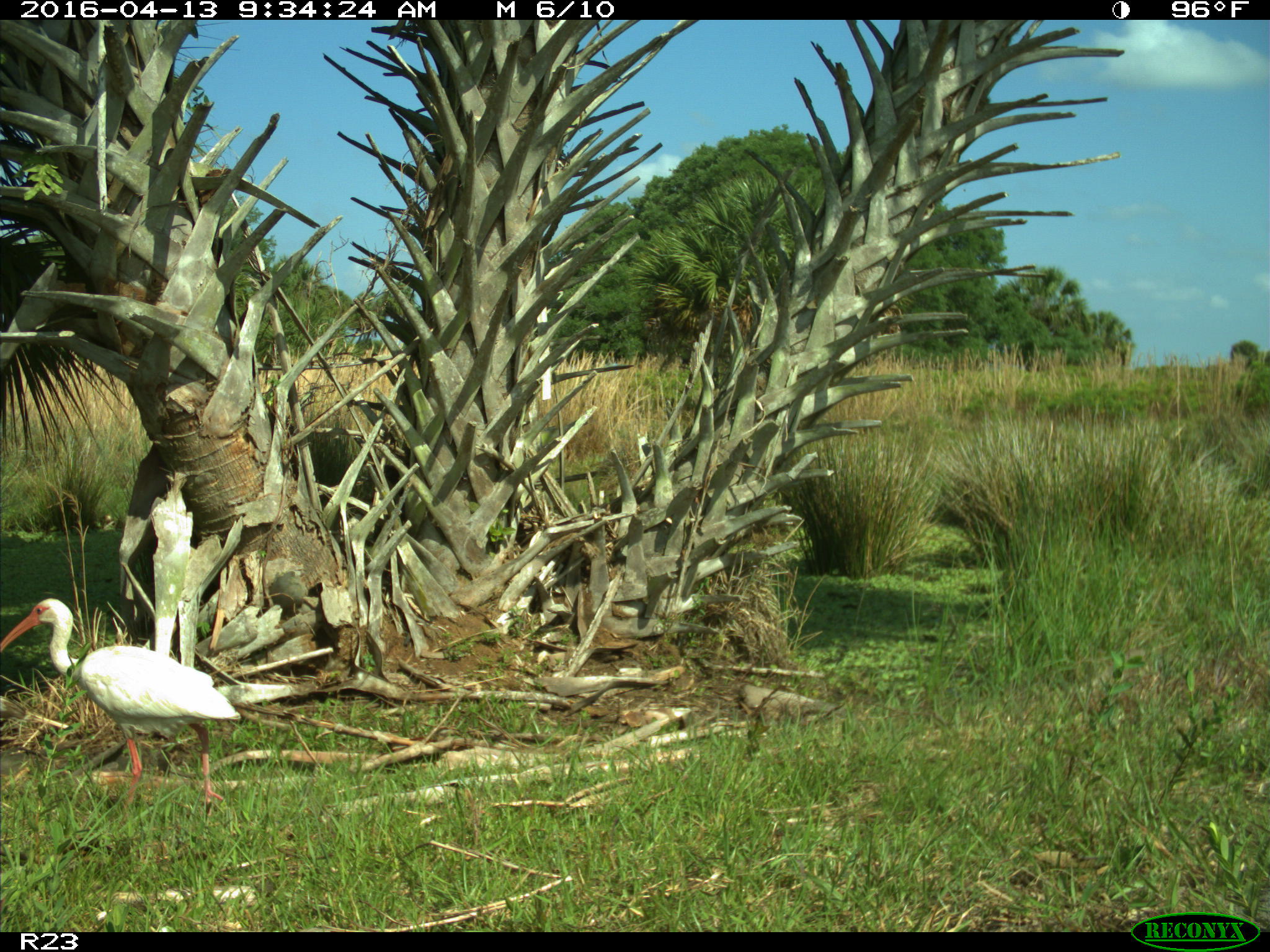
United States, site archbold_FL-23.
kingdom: Animalia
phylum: Chordata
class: Aves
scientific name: Aves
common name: birds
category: unidentified bird